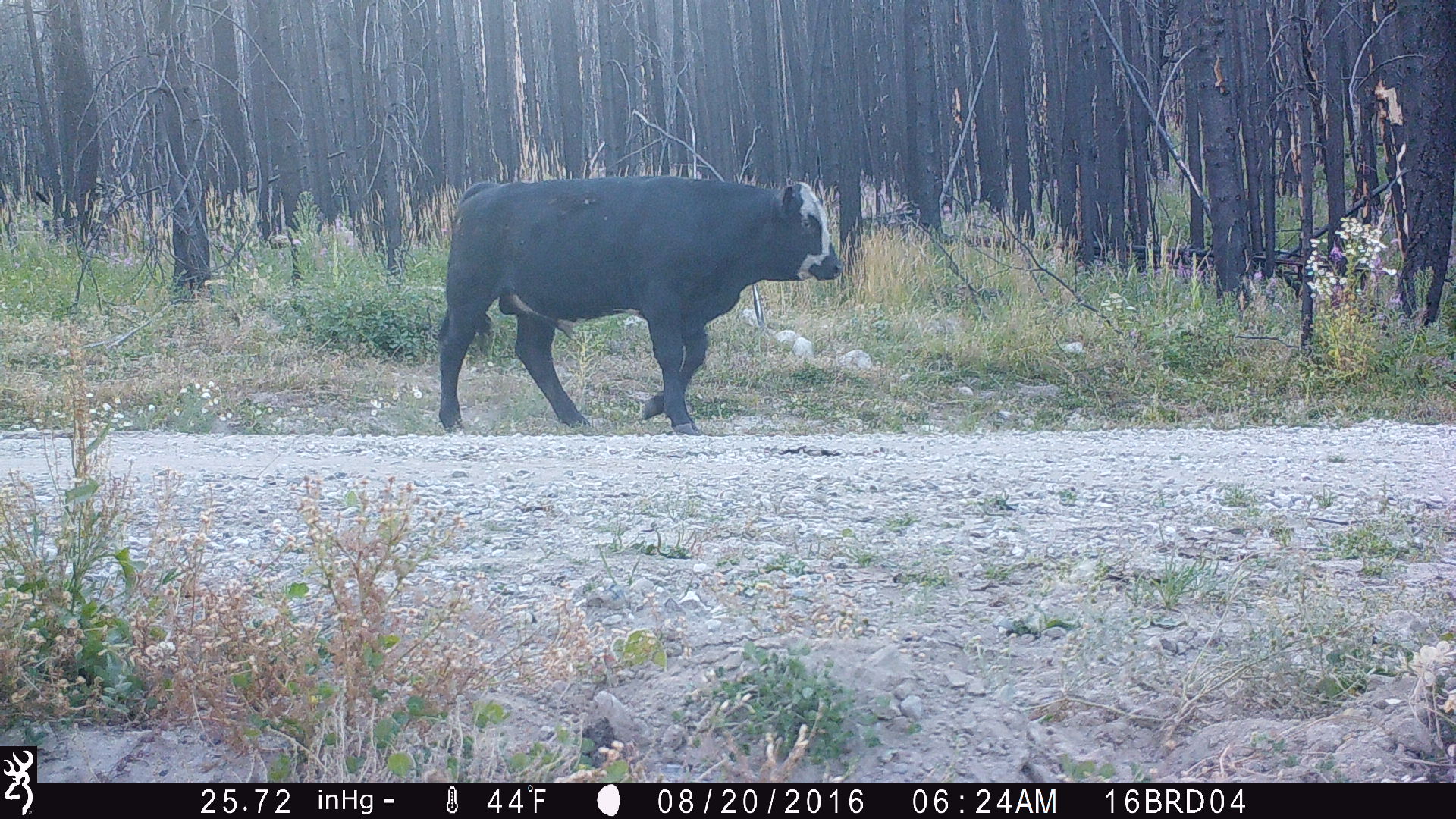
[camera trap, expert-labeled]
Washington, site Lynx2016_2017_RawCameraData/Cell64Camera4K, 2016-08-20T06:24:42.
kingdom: Animalia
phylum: Chordata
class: Mammalia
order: Artiodactyla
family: Bovidae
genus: Bos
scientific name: Bos taurus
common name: domestic cattle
Domestic cattle (Bos taurus). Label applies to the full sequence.